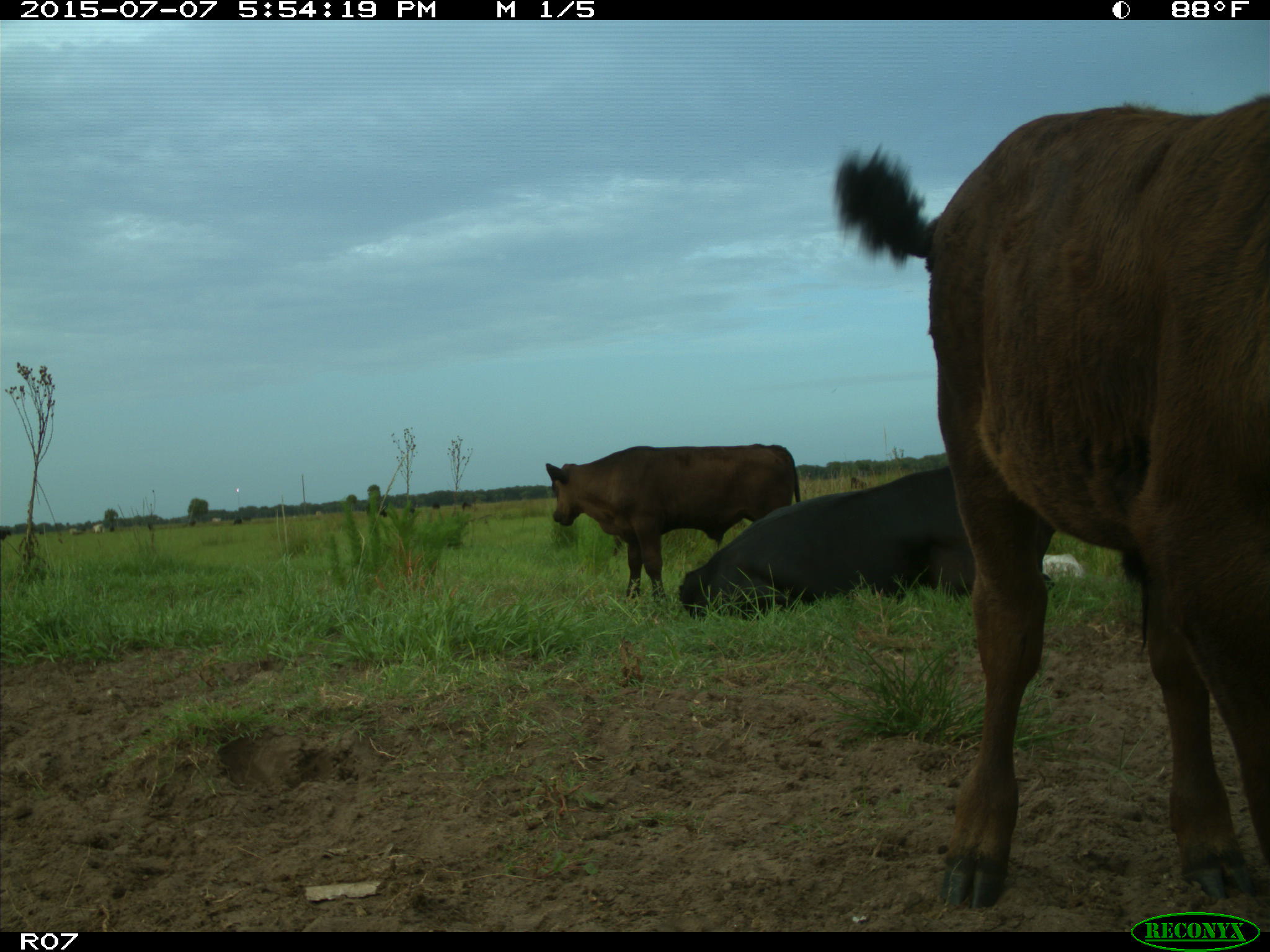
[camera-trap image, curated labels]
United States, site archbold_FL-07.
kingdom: Animalia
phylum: Chordata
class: Mammalia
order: Artiodactyla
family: Bovidae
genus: Bos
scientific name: Bos taurus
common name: domestic cow